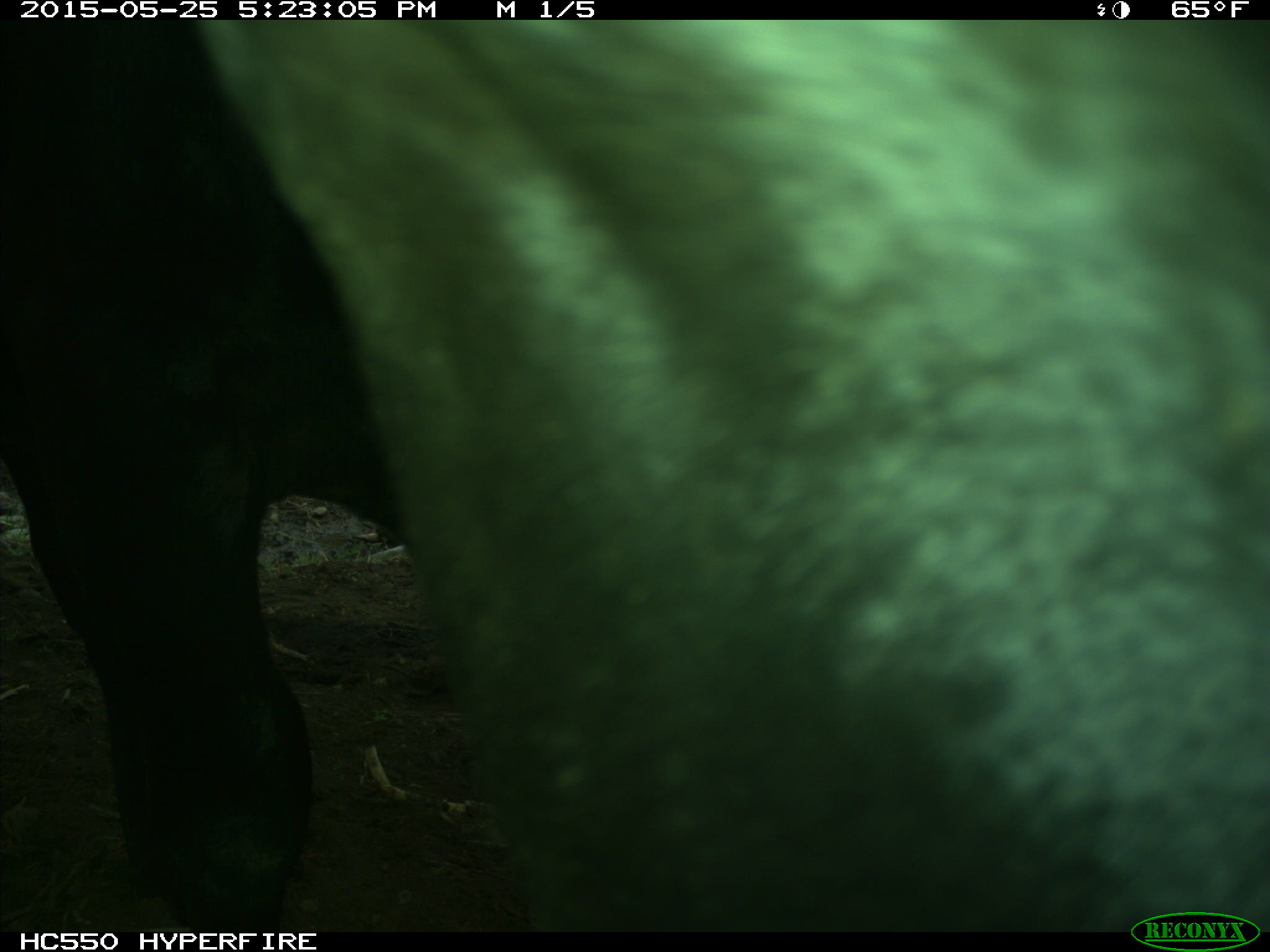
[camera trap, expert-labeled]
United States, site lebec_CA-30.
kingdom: Animalia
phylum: Chordata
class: Mammalia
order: Artiodactyla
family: Bovidae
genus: Bos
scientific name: Bos taurus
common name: domestic cow